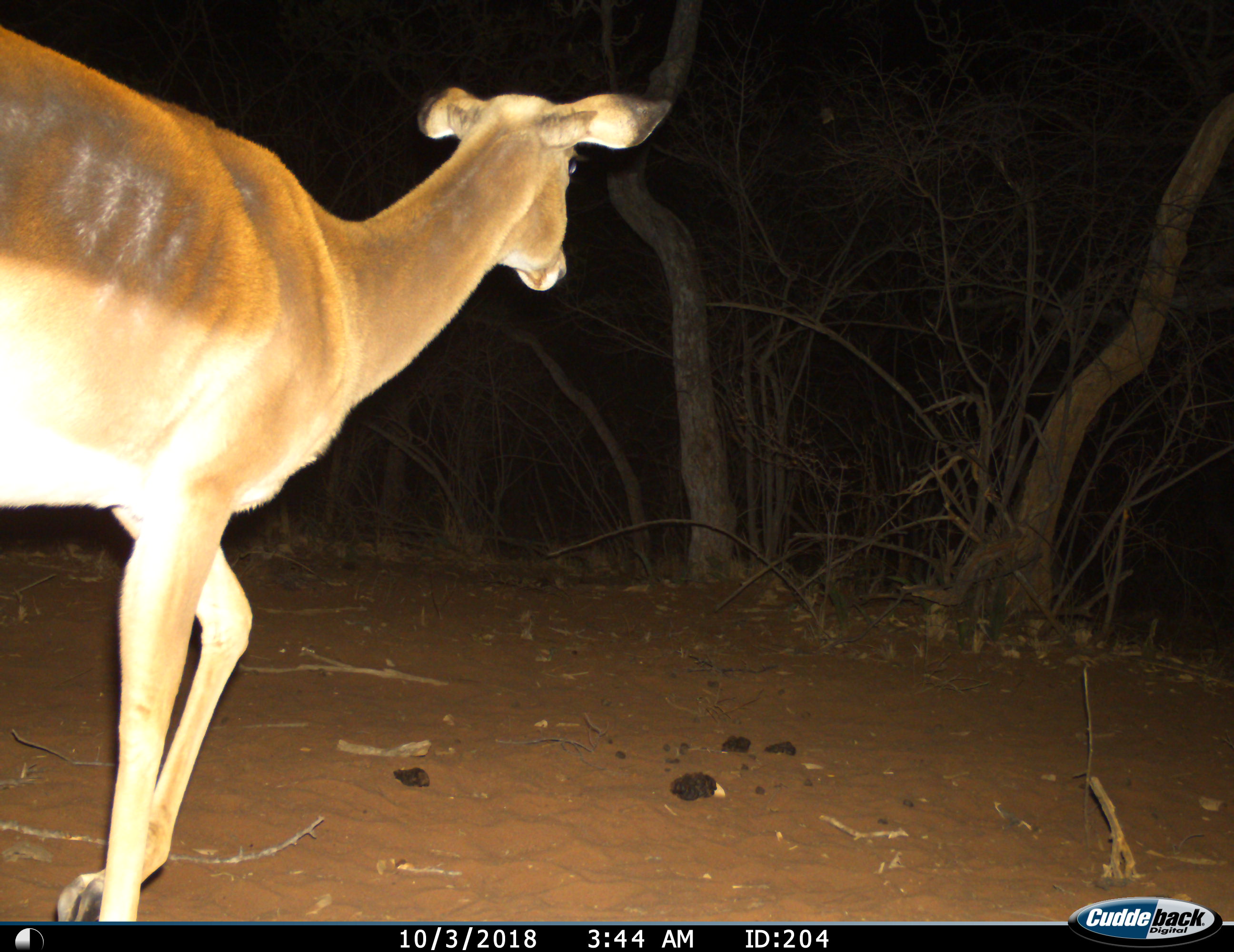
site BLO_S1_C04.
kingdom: Animalia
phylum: Chordata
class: Mammalia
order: Artiodactyla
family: Bovidae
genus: Aepyceros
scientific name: Aepyceros melampus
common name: impala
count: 1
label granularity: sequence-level